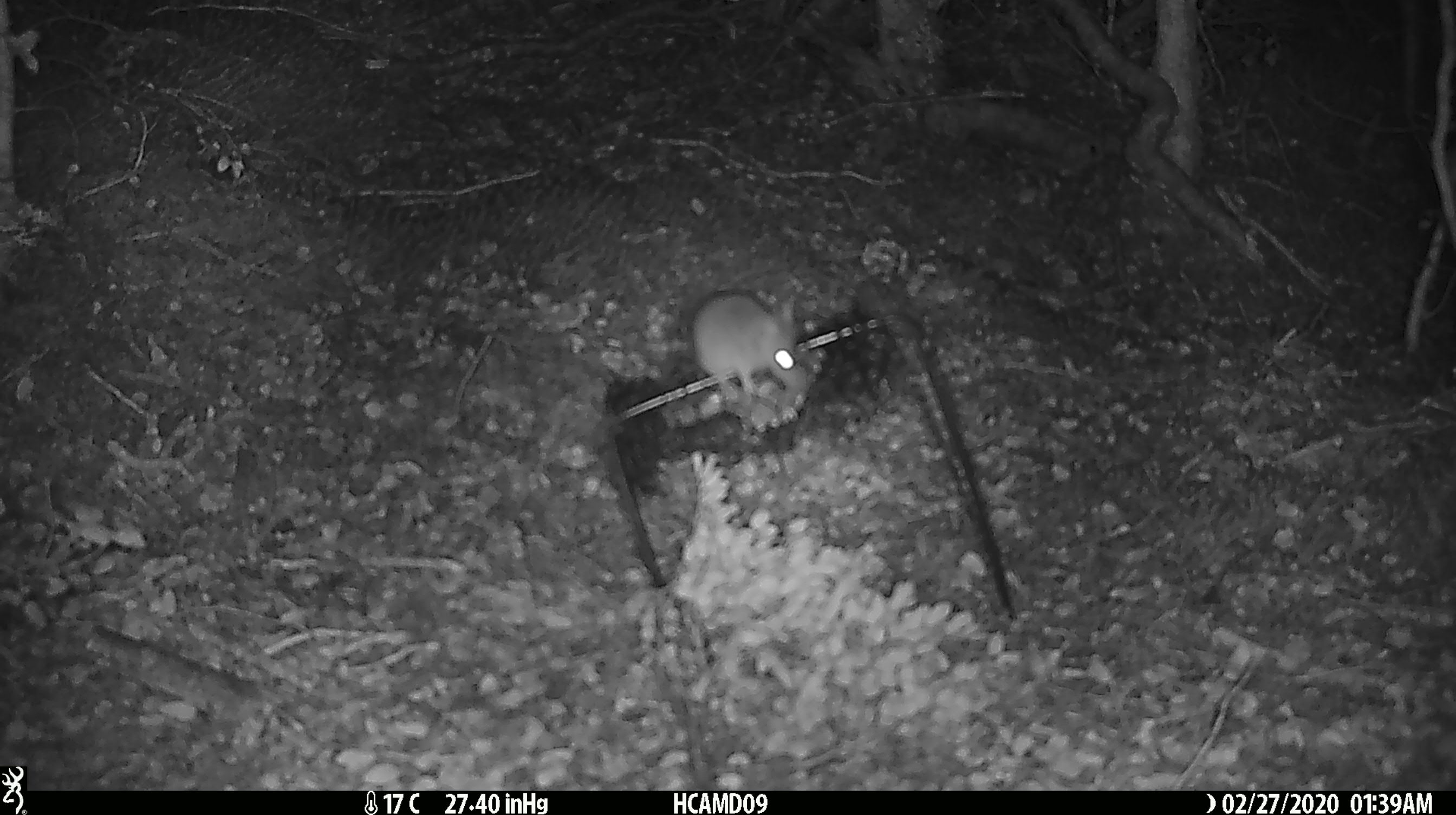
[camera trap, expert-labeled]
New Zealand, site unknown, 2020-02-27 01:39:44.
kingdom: Animalia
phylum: Chordata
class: Mammalia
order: Rodentia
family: Muridae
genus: Mus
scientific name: Mus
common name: mouse